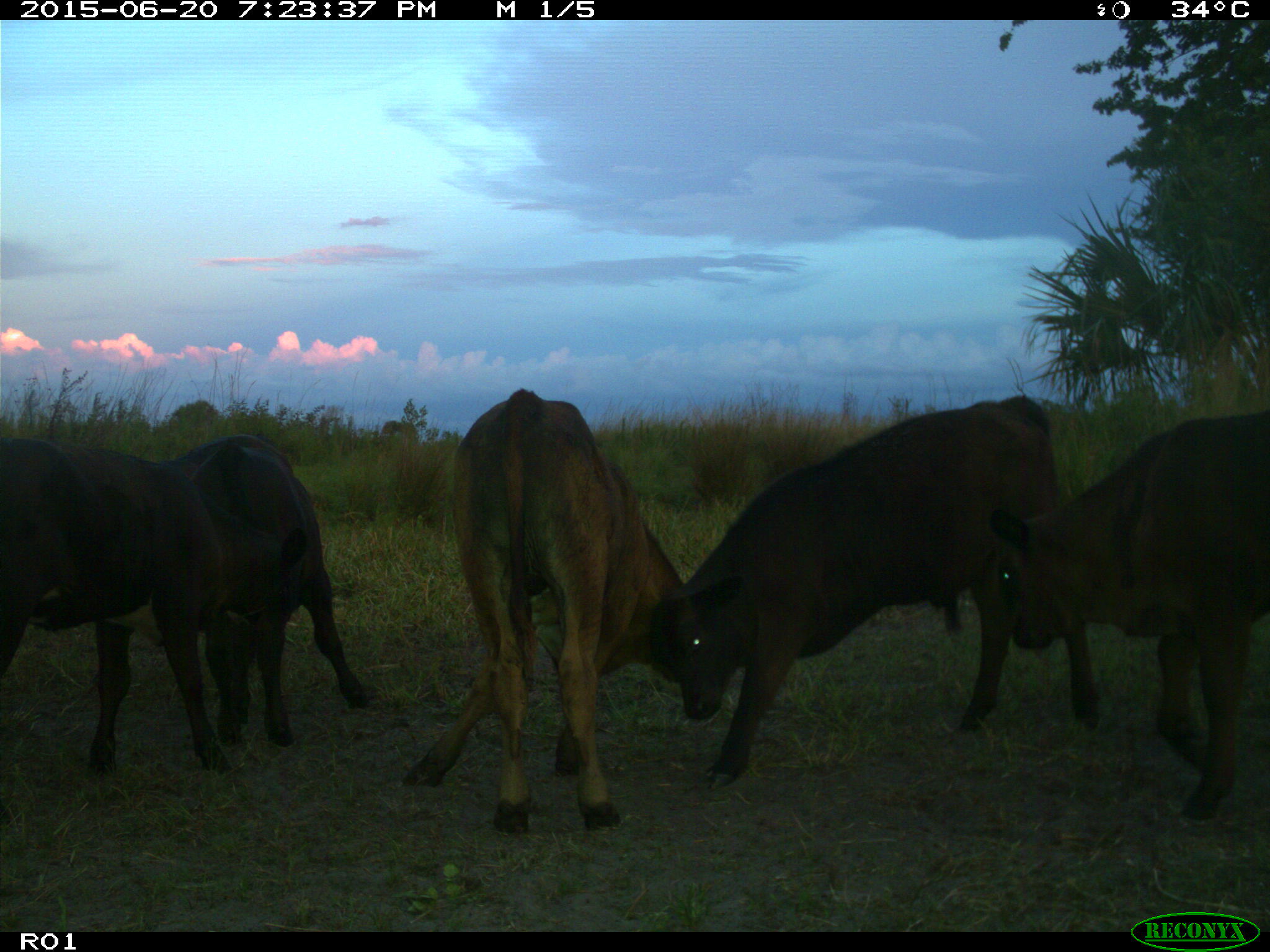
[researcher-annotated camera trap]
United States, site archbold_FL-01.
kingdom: Animalia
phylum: Chordata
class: Mammalia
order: Artiodactyla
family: Bovidae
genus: Bos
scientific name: Bos taurus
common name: domestic cow